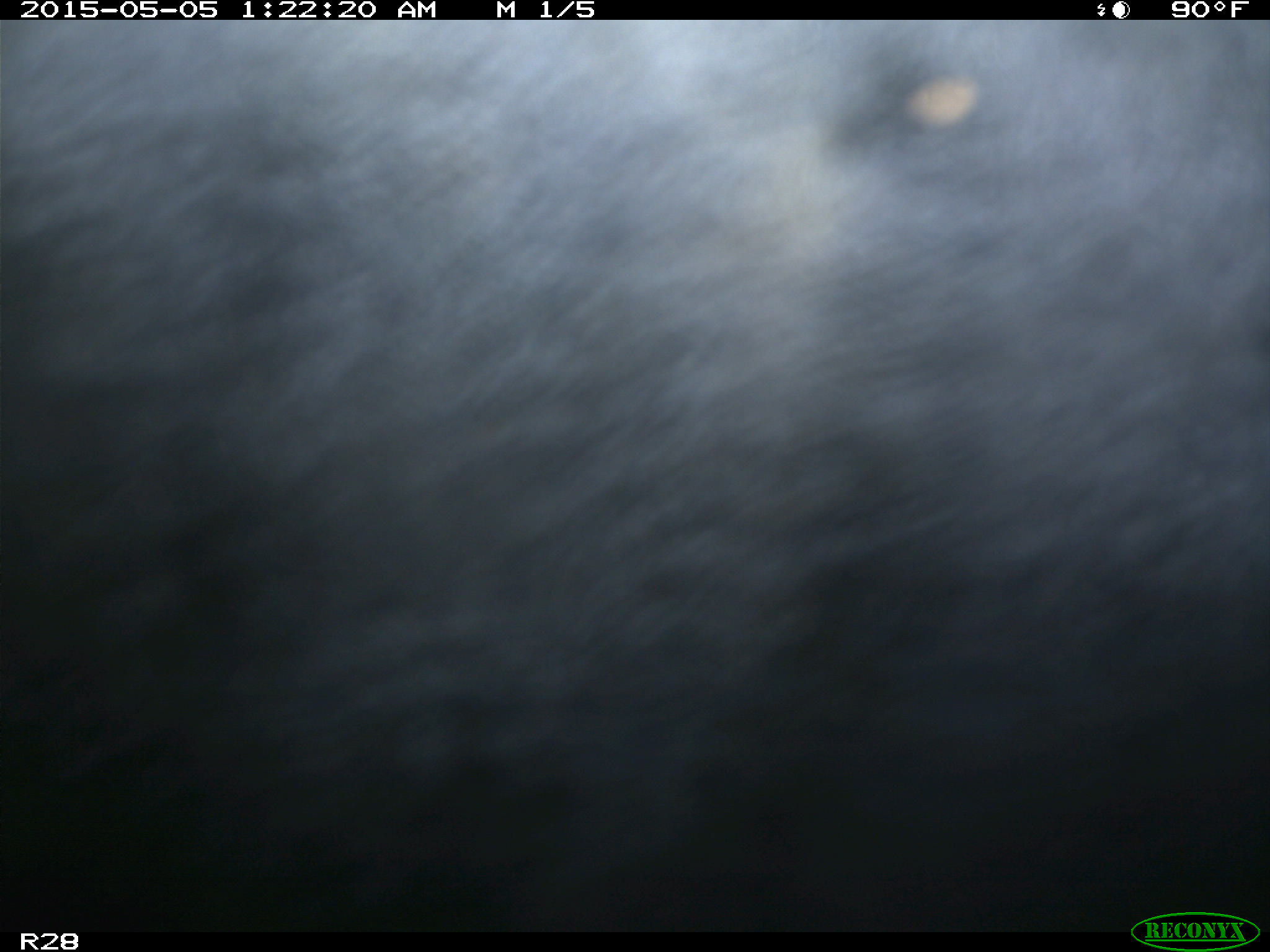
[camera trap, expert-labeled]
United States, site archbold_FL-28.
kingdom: Animalia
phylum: Chordata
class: Mammalia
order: Artiodactyla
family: Bovidae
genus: Bos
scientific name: Bos taurus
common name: domestic cow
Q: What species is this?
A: Bos taurus (domestic cow).